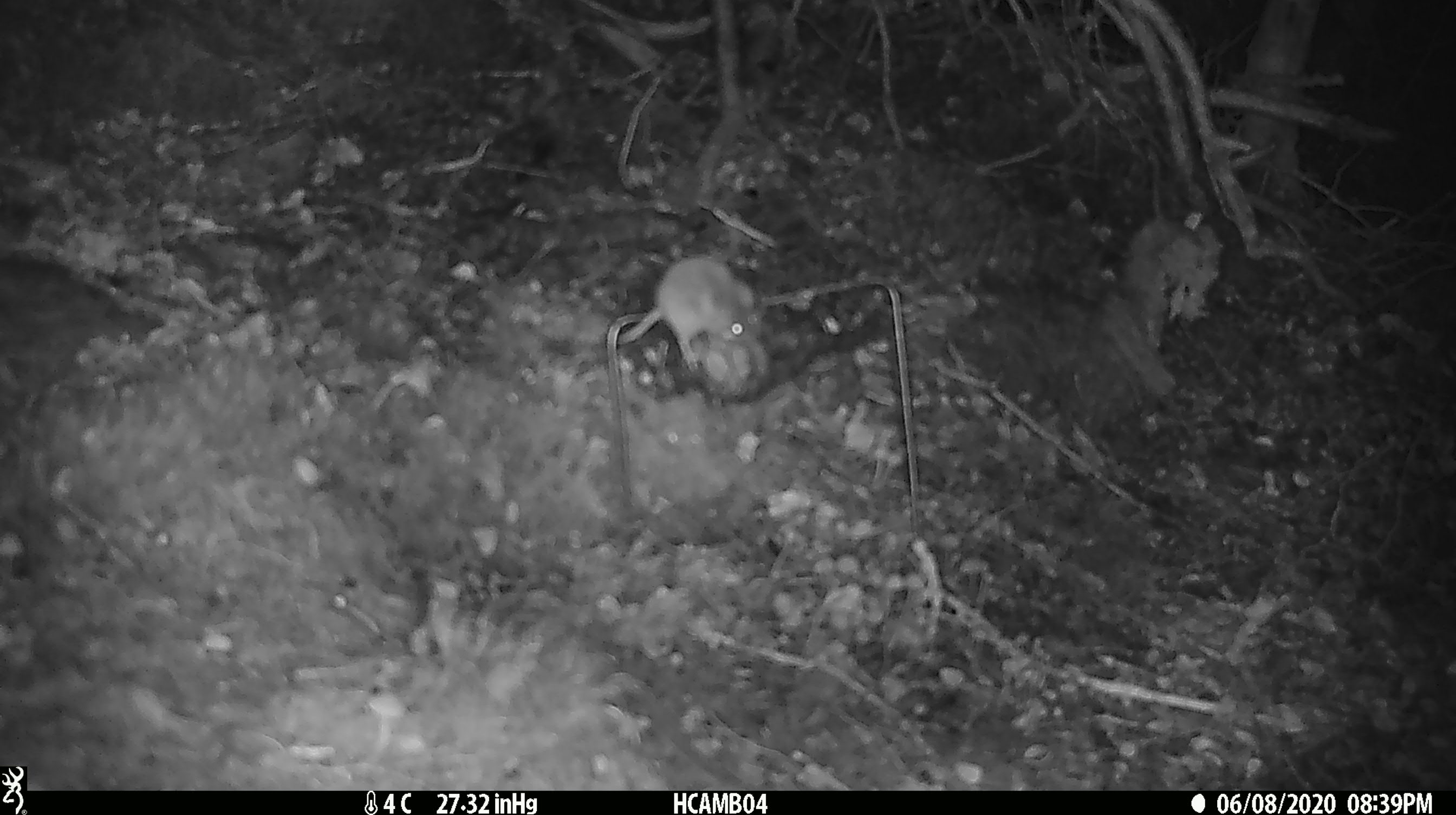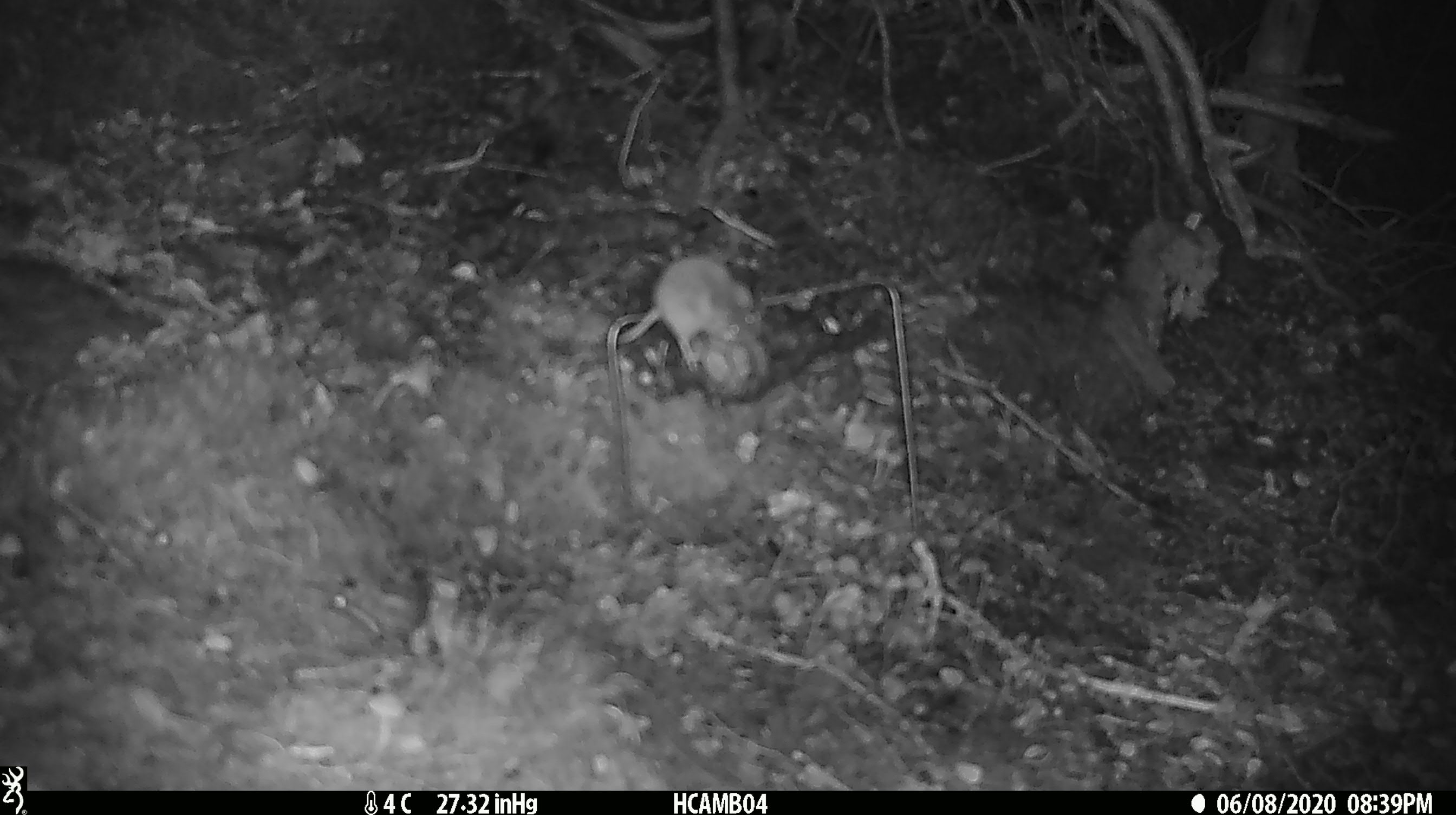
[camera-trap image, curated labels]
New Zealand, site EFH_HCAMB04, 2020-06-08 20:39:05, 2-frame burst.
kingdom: Animalia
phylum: Chordata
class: Mammalia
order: Rodentia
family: Muridae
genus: Mus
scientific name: Mus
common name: mouse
Mouse (Mus).